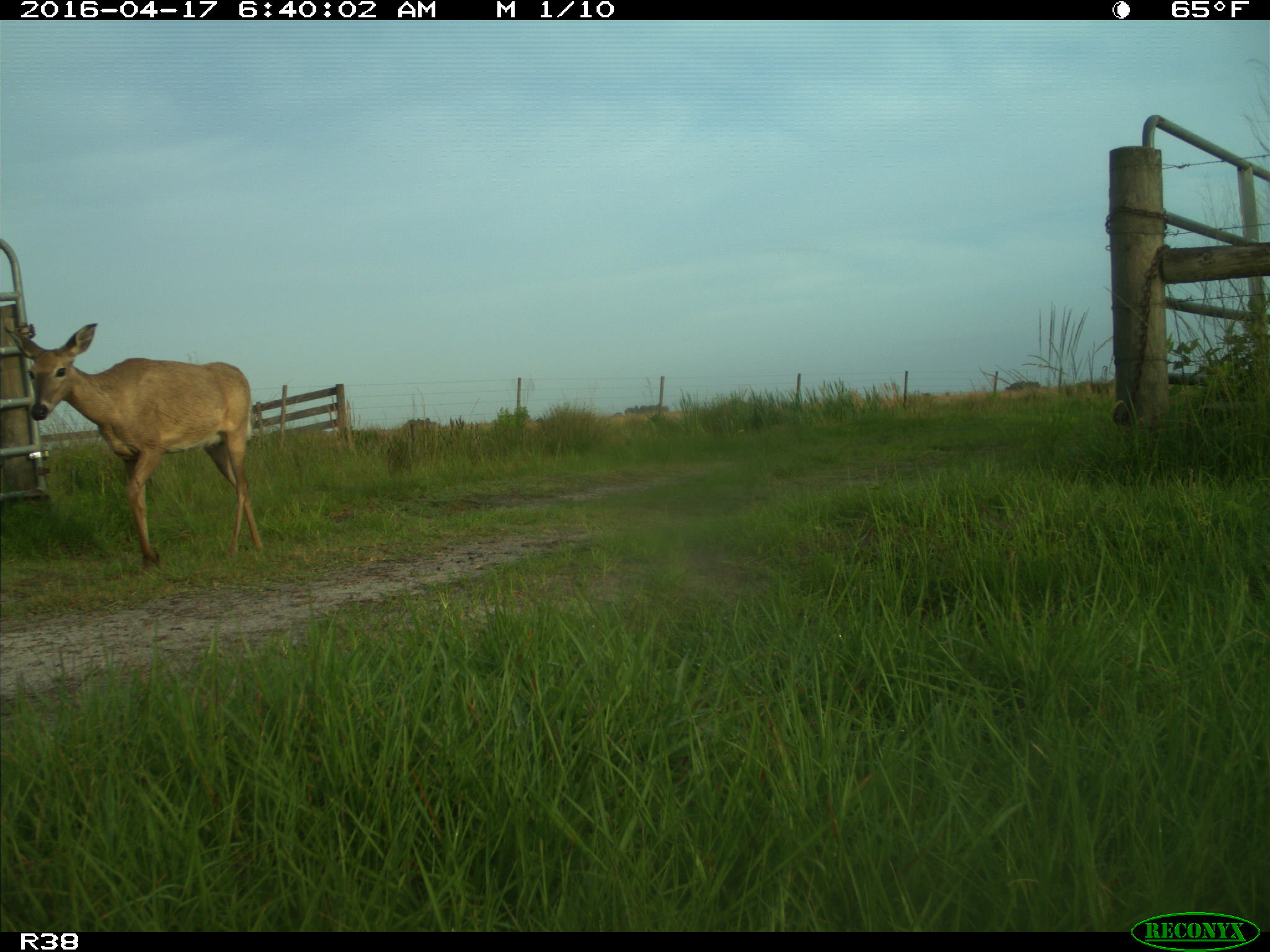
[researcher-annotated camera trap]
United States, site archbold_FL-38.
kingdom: Animalia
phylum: Chordata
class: Mammalia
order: Artiodactyla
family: Cervidae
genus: Odocoileus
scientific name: Odocoileus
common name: deer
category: unidentified deer